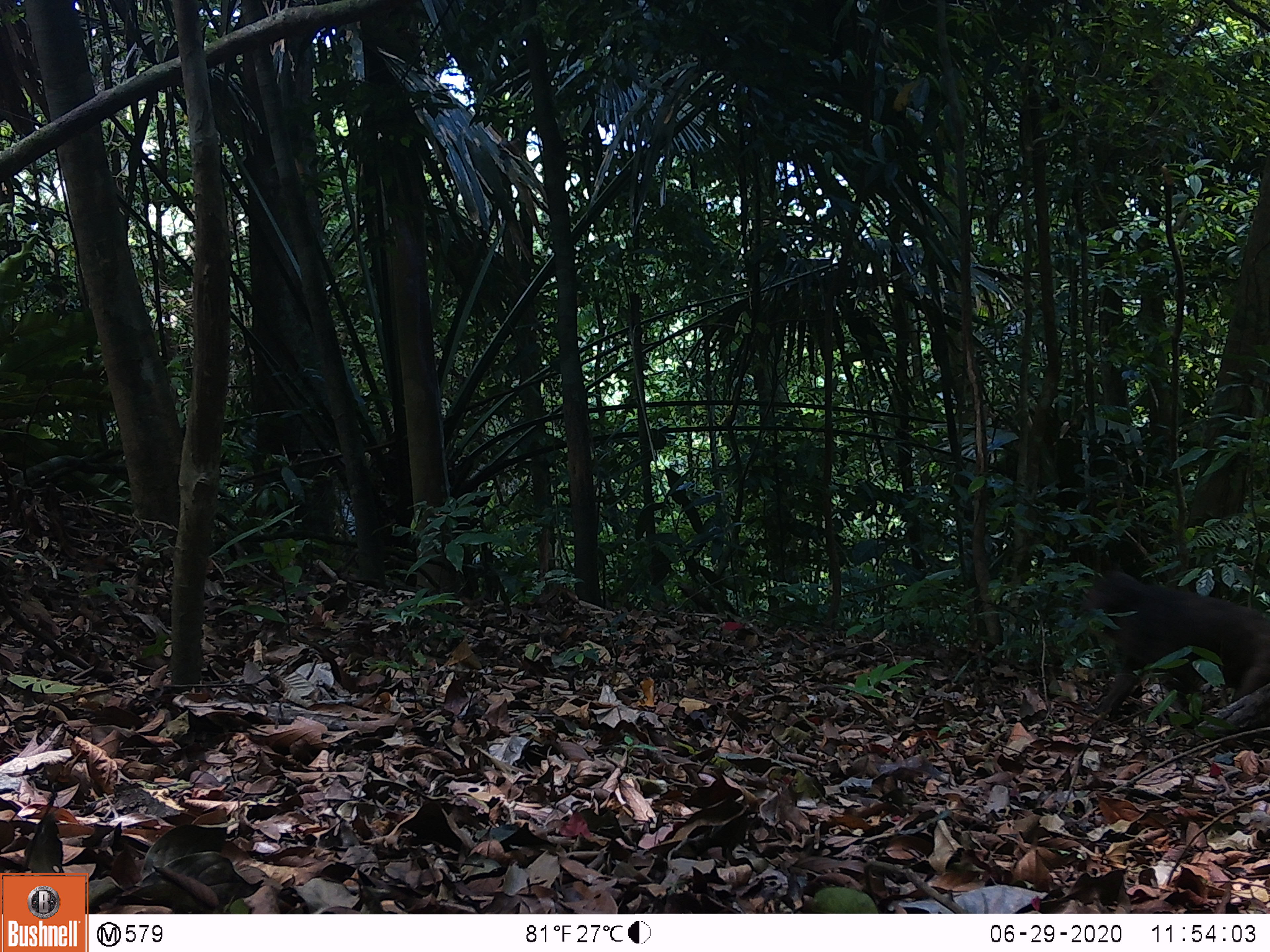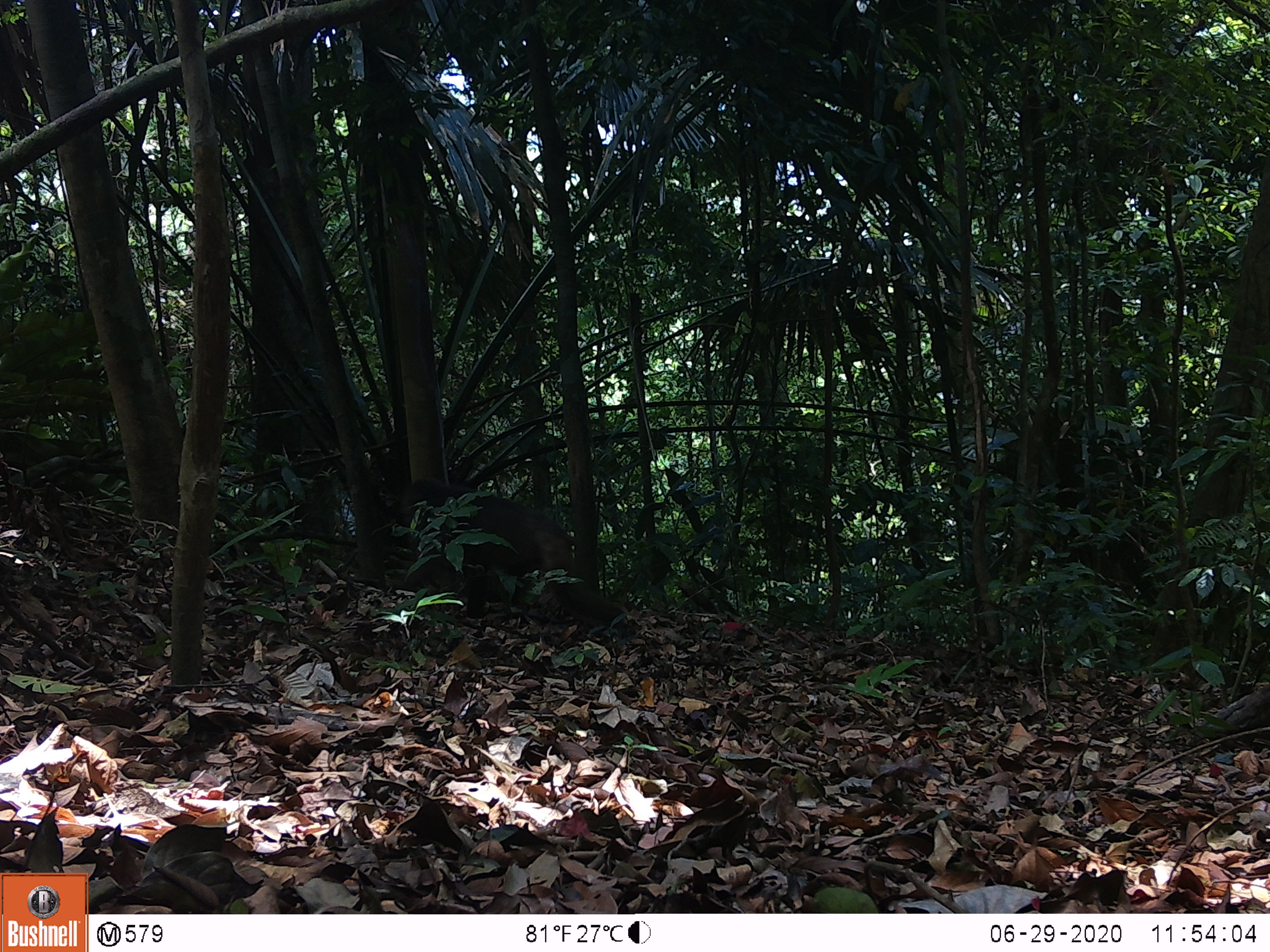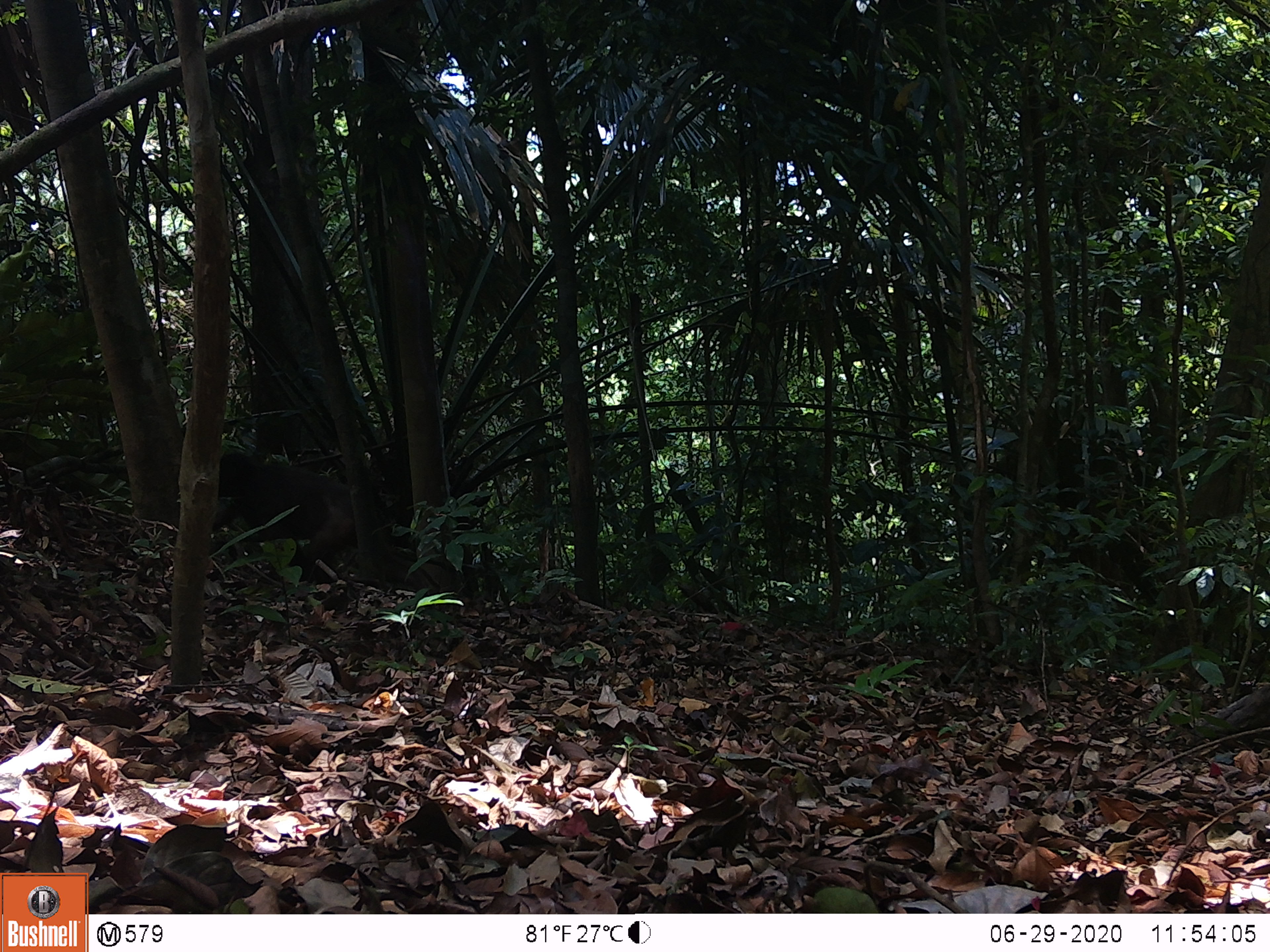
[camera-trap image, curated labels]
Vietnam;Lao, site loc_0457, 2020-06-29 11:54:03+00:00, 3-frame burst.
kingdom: Animalia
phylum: Chordata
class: Mammalia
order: Primates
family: Cercopithecidae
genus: Macaca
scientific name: Macaca arctoides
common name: stump-tailed macaque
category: stump tailed macaque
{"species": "stump tailed macaque (stump-tailed macaque) (Macaca arctoides)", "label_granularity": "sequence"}